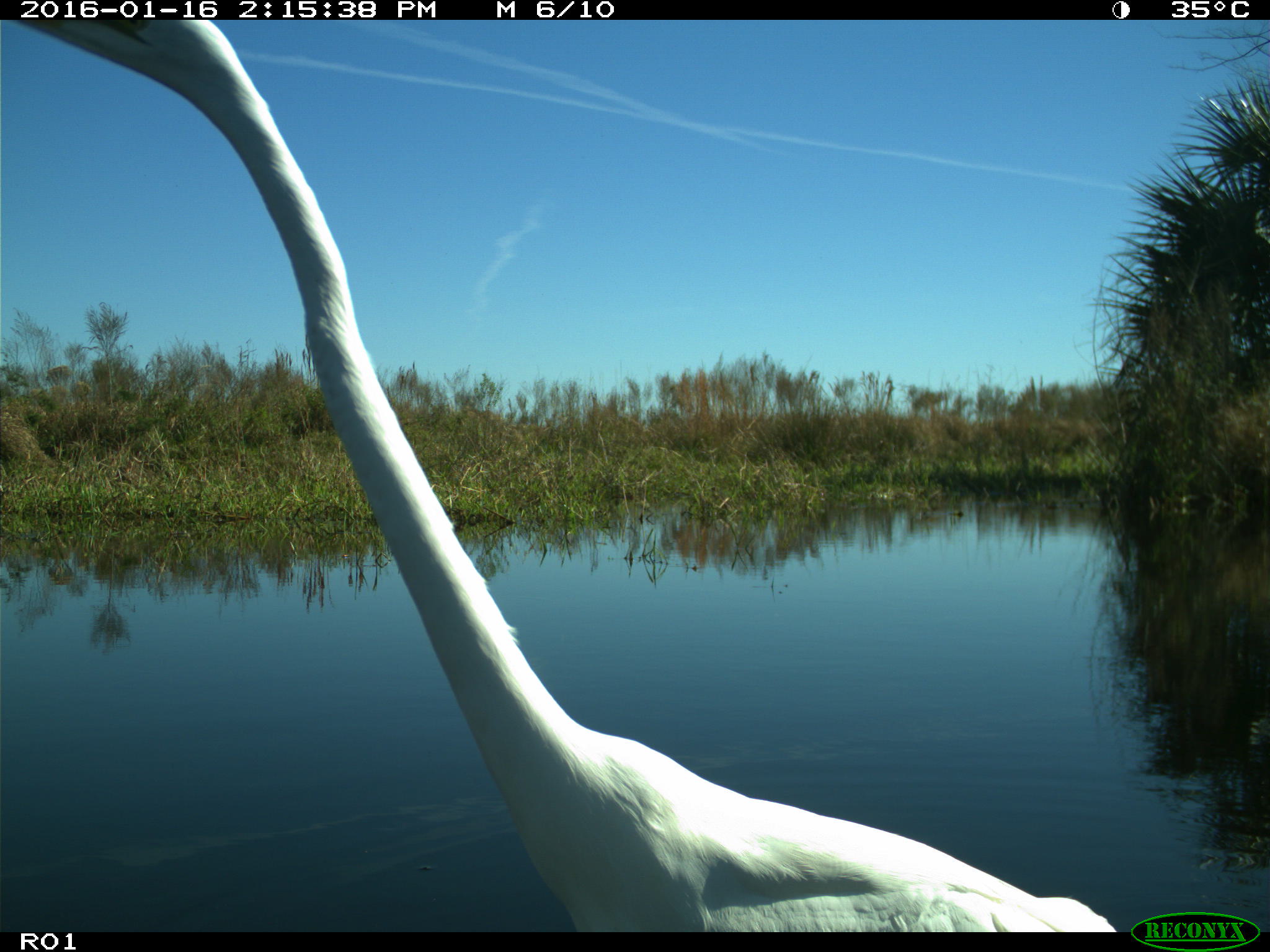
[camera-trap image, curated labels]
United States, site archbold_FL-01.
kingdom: Animalia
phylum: Chordata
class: Aves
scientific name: Aves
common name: birds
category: unidentified bird